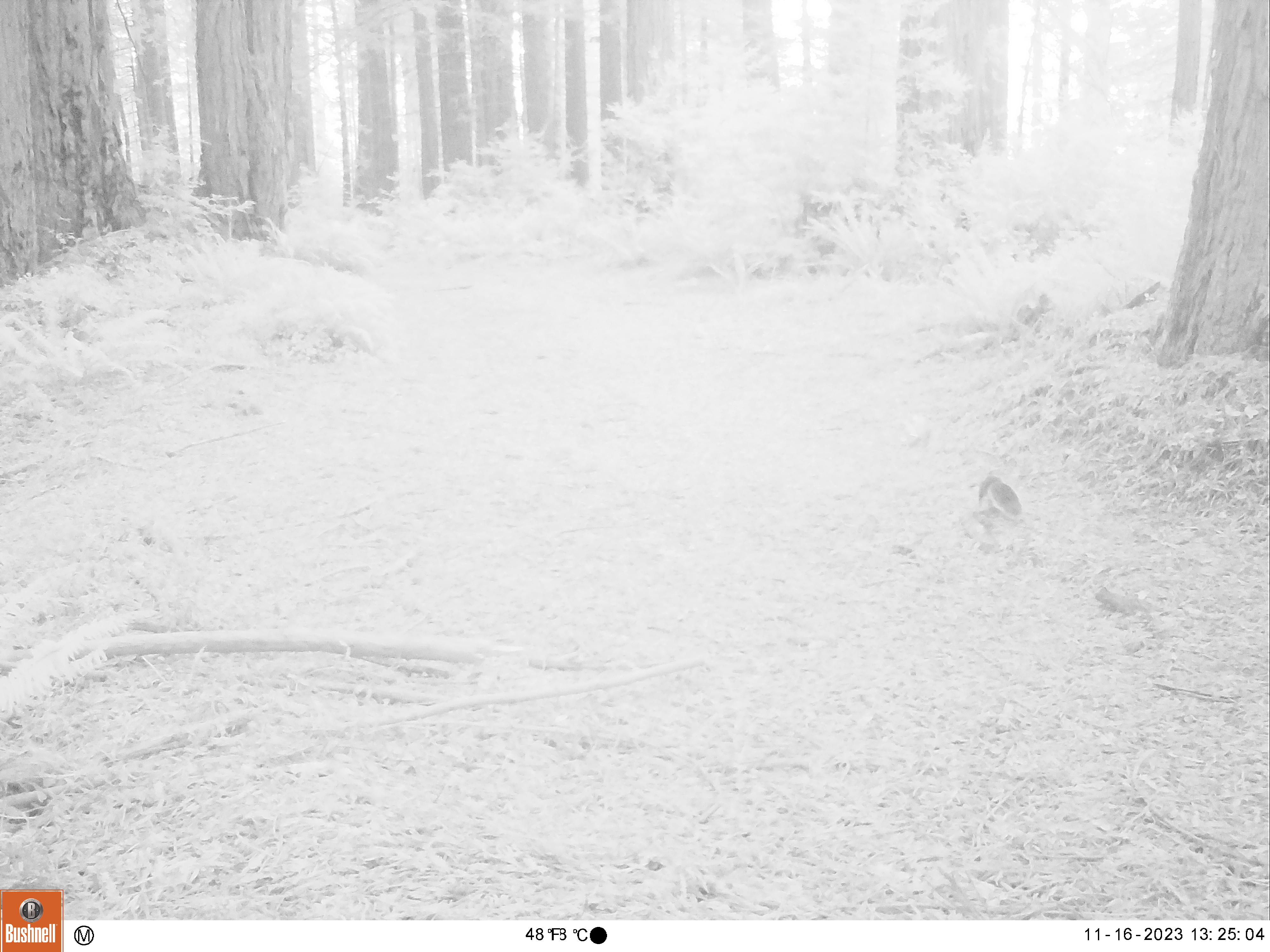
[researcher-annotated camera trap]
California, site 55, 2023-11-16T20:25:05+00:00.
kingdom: Animalia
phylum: Chordata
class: Mammalia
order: Rodentia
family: Sciuridae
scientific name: Sciuridae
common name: squirrel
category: unknown squirrel